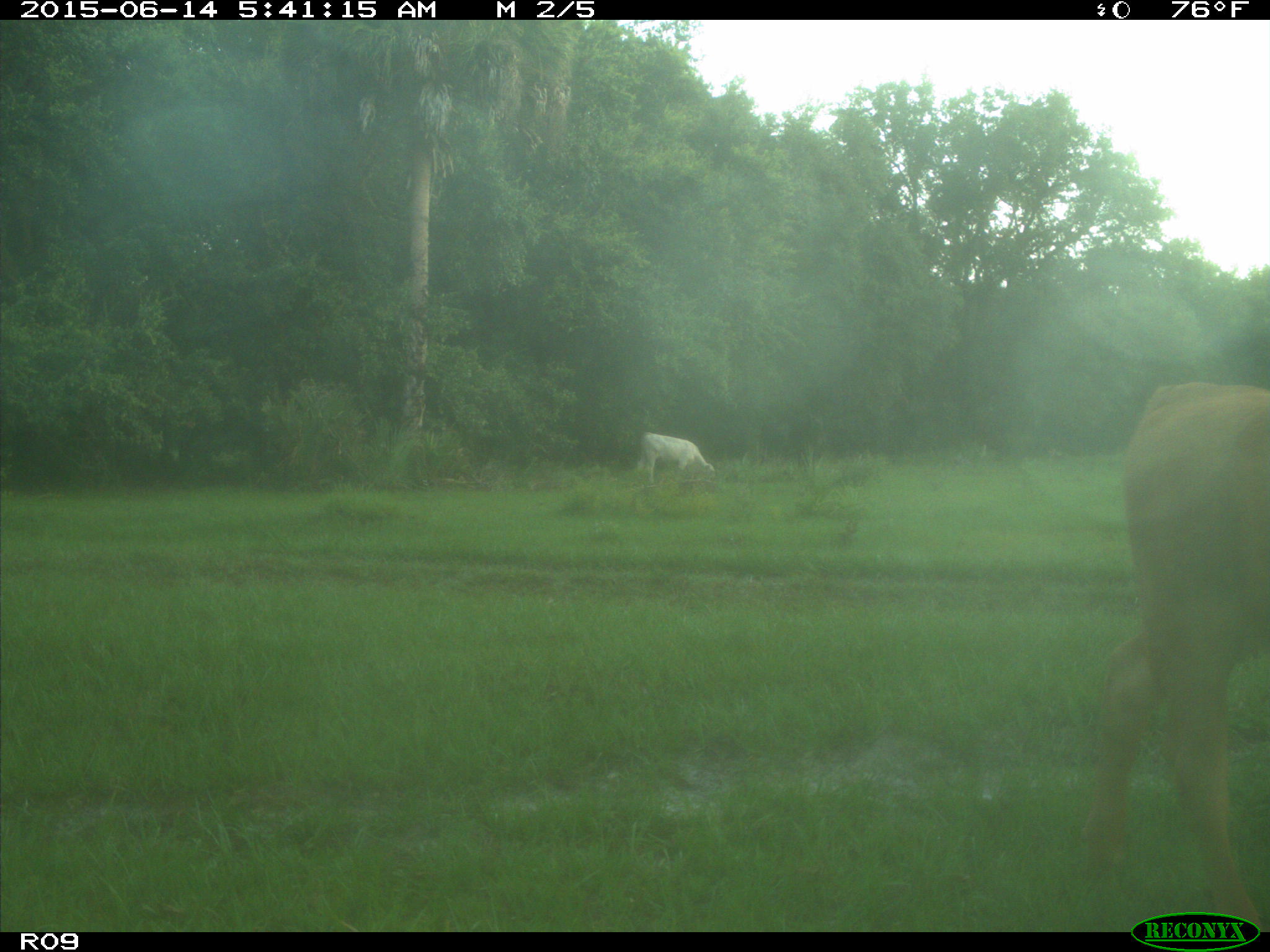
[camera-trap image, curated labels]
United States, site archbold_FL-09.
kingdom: Animalia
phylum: Chordata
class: Mammalia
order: Artiodactyla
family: Bovidae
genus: Bos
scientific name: Bos taurus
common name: domestic cow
Bos taurus (domestic cow).